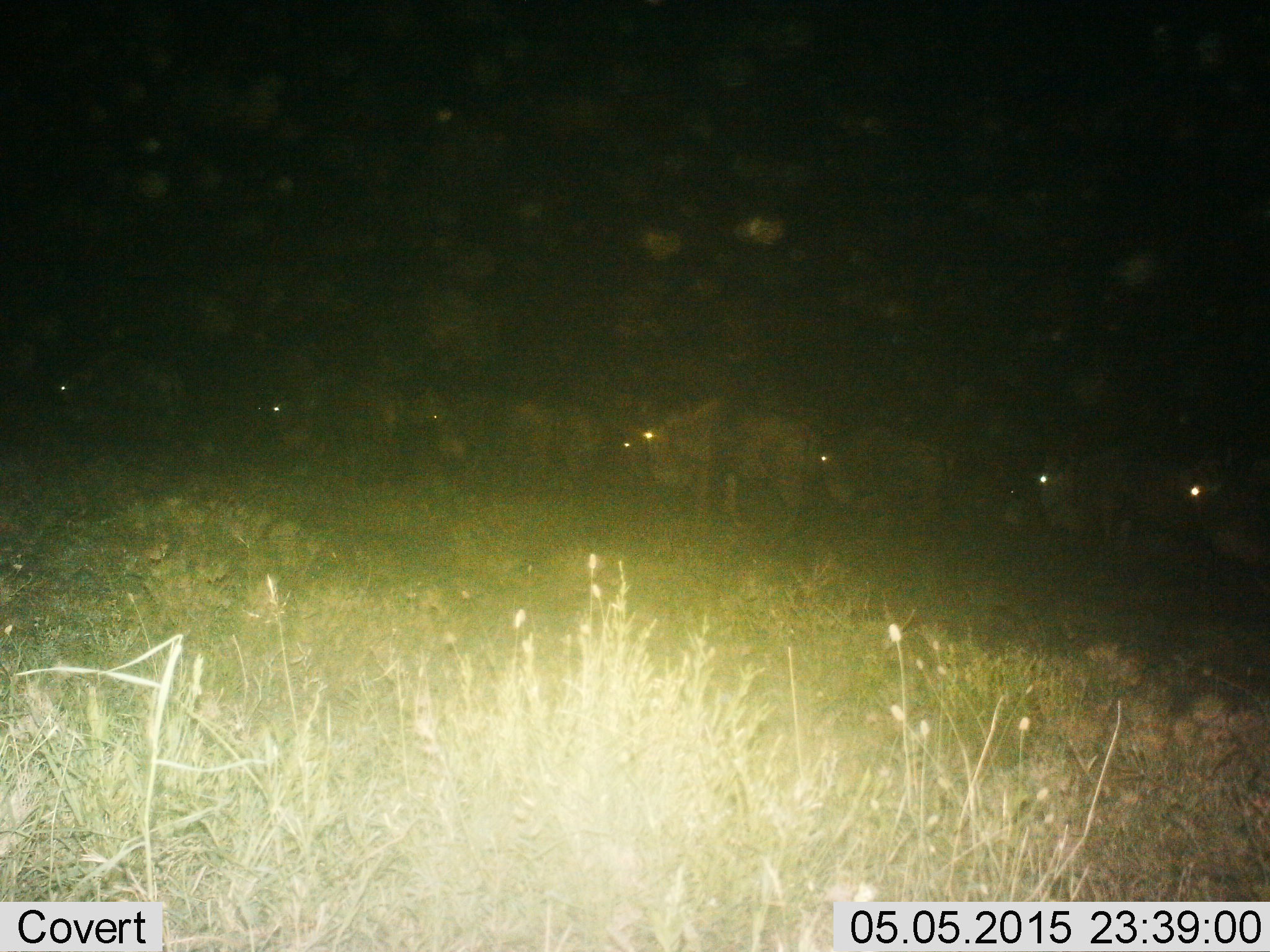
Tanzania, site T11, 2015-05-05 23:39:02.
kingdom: Animalia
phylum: Chordata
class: Mammalia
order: Artiodactyla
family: Bovidae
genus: Connochaetes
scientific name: Connochaetes taurinus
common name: blue wildebeest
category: wildebeest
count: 10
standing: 80%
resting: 10%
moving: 30%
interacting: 0%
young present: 0%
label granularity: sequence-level